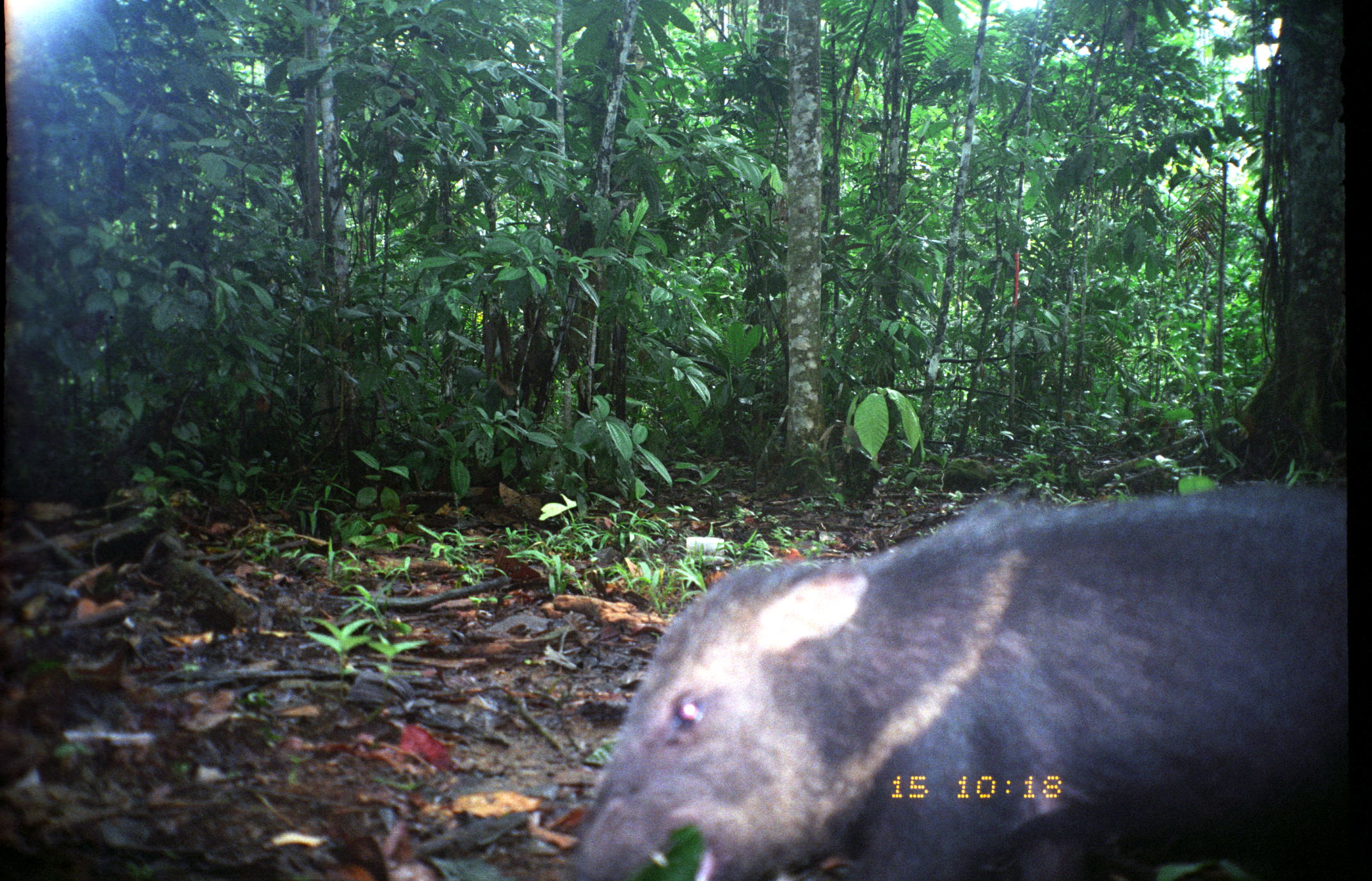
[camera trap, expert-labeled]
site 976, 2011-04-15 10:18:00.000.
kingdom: Animalia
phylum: Chordata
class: Mammalia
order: Artiodactyla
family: Tayassuidae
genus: Pecari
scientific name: Pecari tajacu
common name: collared peccary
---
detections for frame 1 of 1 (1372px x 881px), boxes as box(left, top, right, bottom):
pecari tajacu: box(564, 480, 1348, 881)